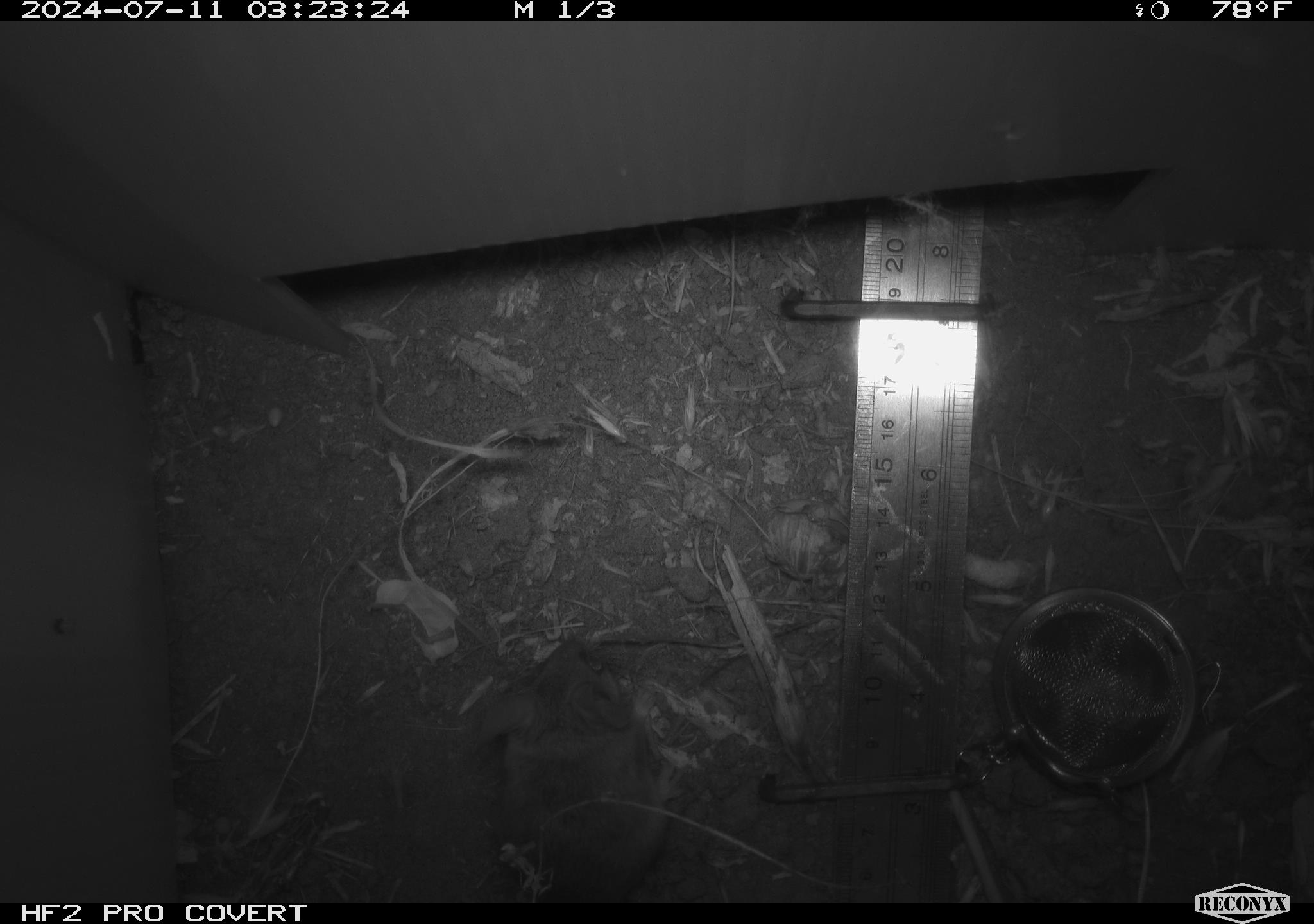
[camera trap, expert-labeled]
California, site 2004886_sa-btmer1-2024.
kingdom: Animalia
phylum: Chordata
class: Mammalia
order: Rodentia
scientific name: Rodentia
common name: mouse species